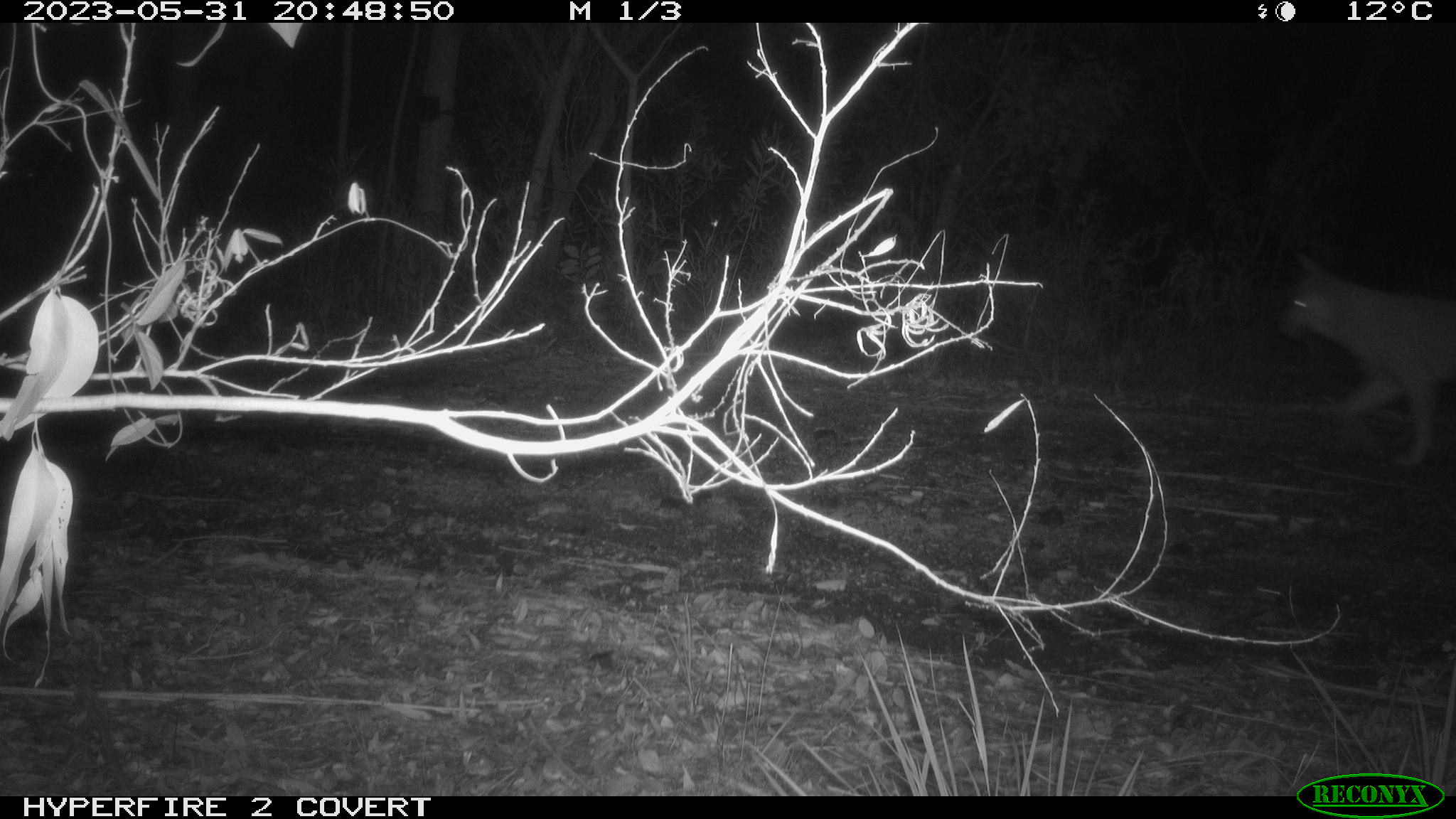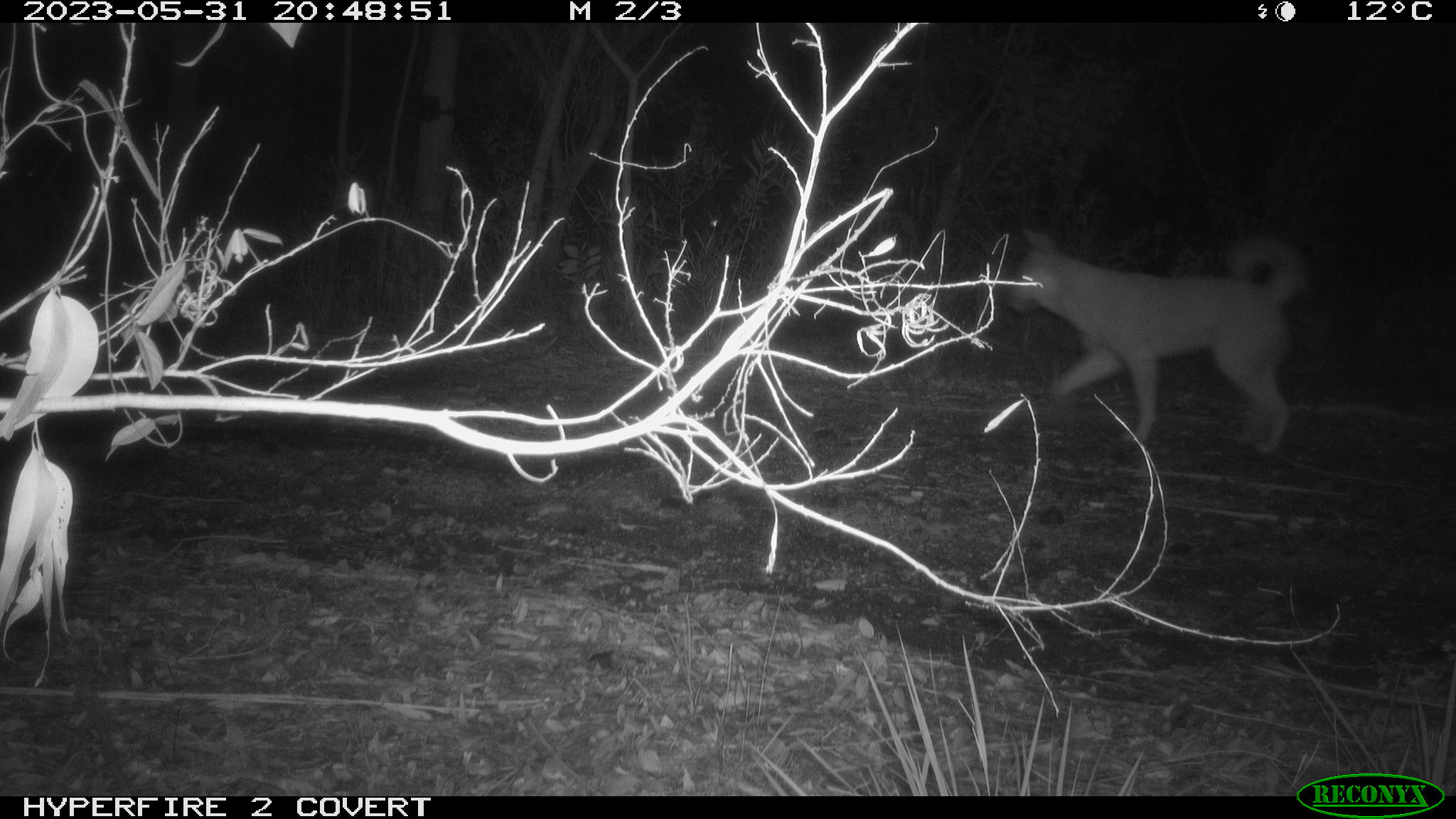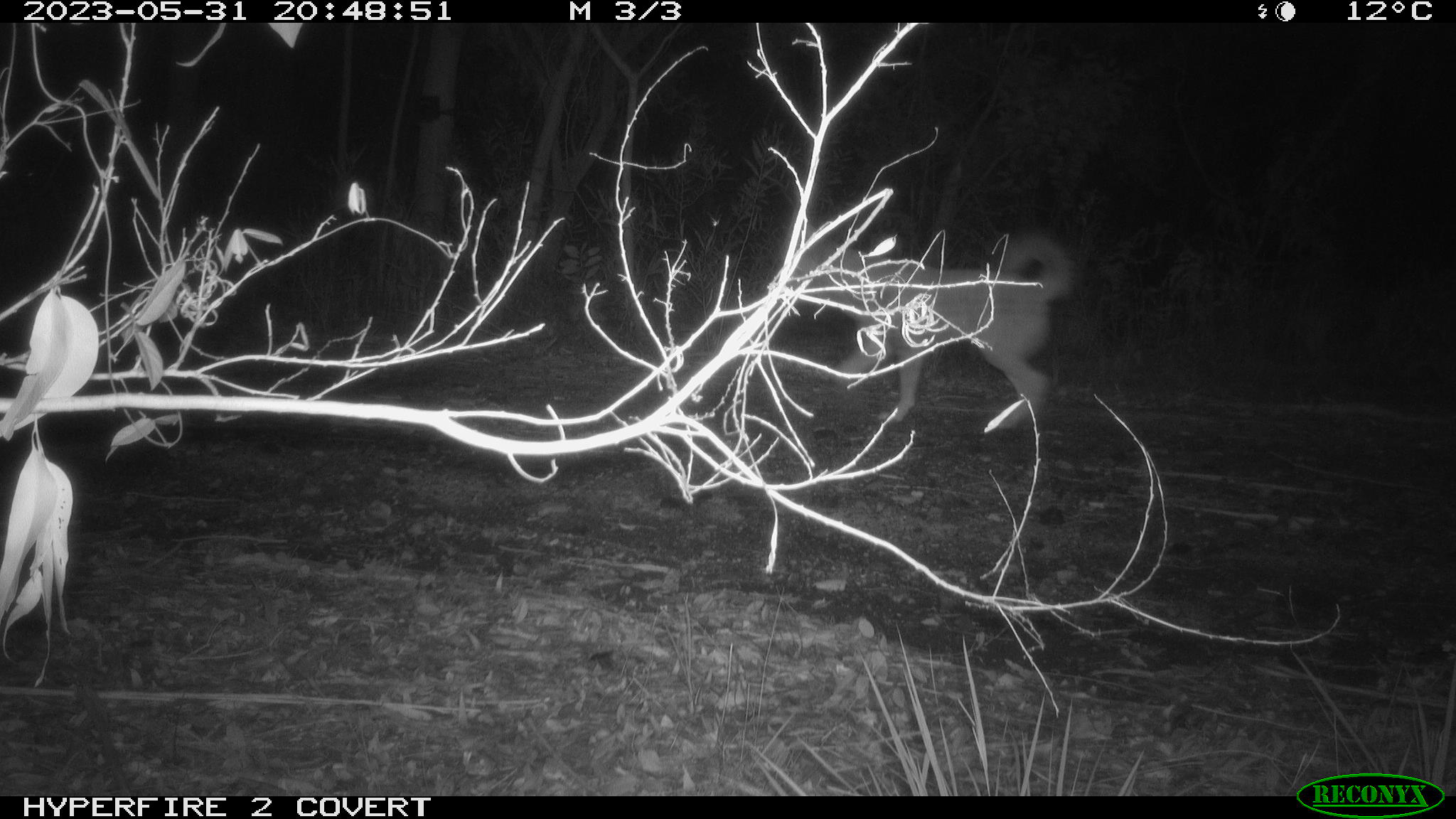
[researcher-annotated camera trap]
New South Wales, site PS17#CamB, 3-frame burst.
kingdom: Animalia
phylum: Chordata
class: Mammalia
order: Carnivora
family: Canidae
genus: Canis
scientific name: Canis familiaris dingo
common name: dingo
Dingo (Canis familiaris dingo).